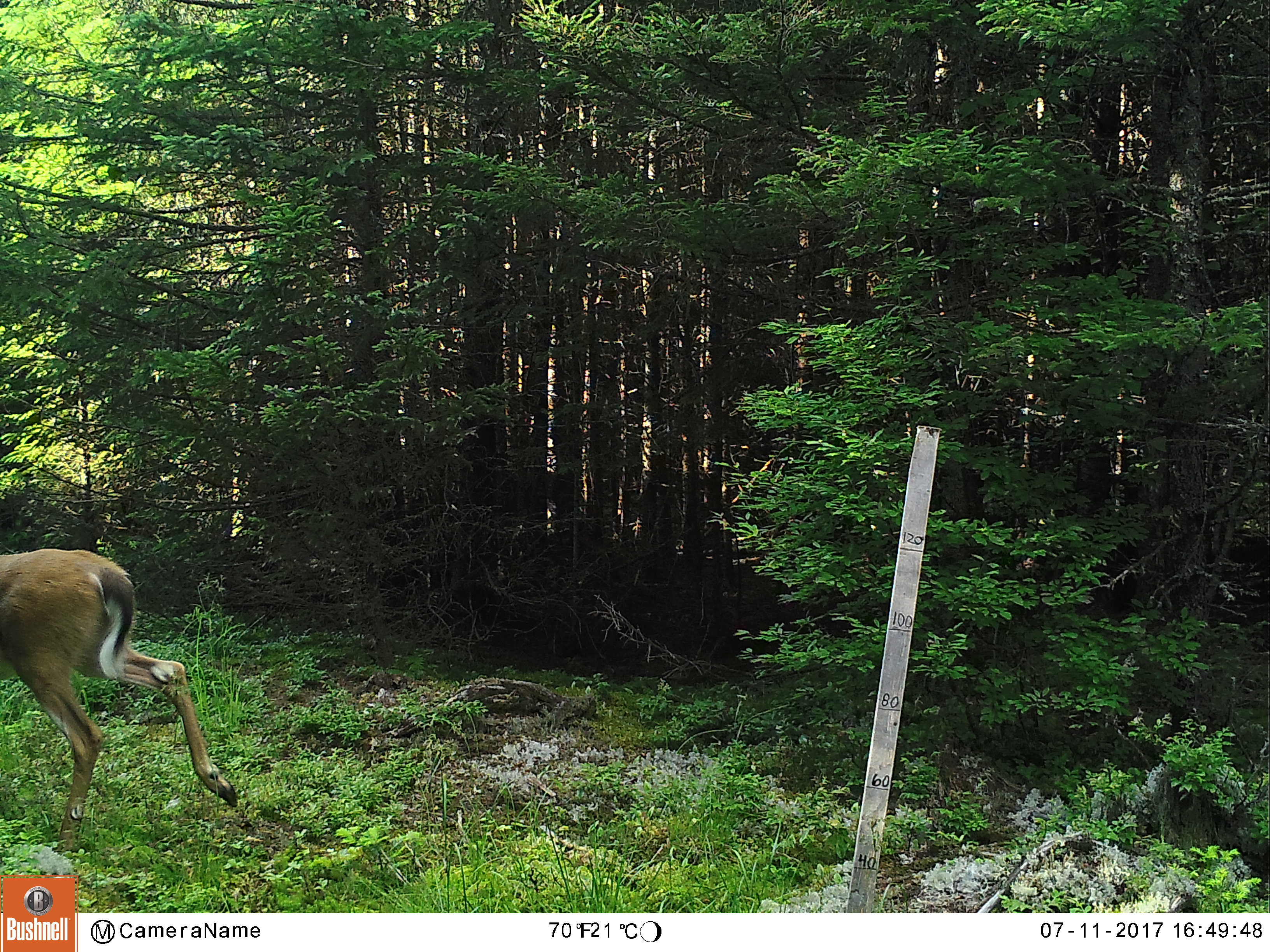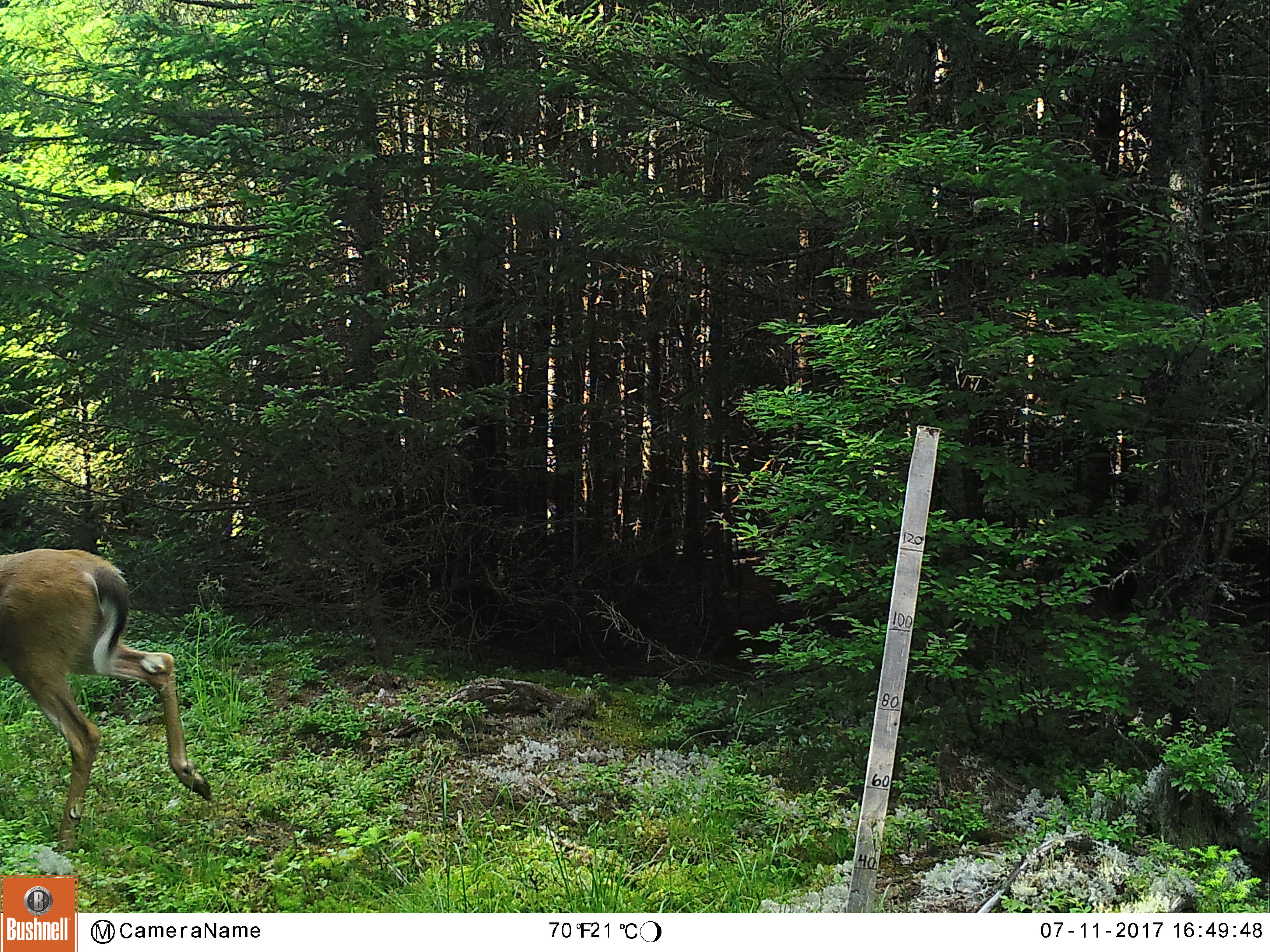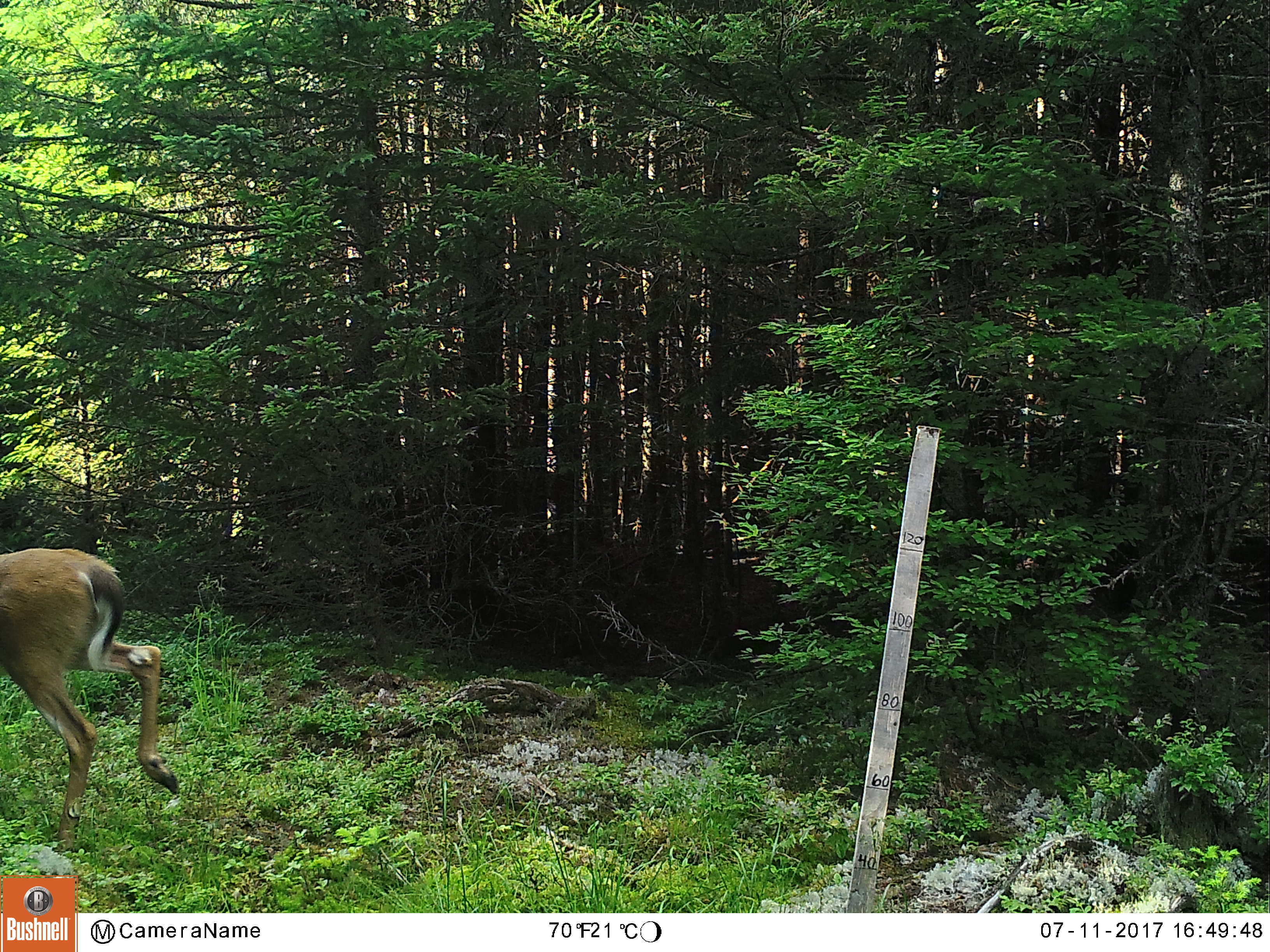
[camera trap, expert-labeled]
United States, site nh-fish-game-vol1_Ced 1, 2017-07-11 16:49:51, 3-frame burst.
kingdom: Animalia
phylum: Chordata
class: Mammalia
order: Artiodactyla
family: Cervidae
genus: Odocoileus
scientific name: Odocoileus virginianus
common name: white-tailed deer